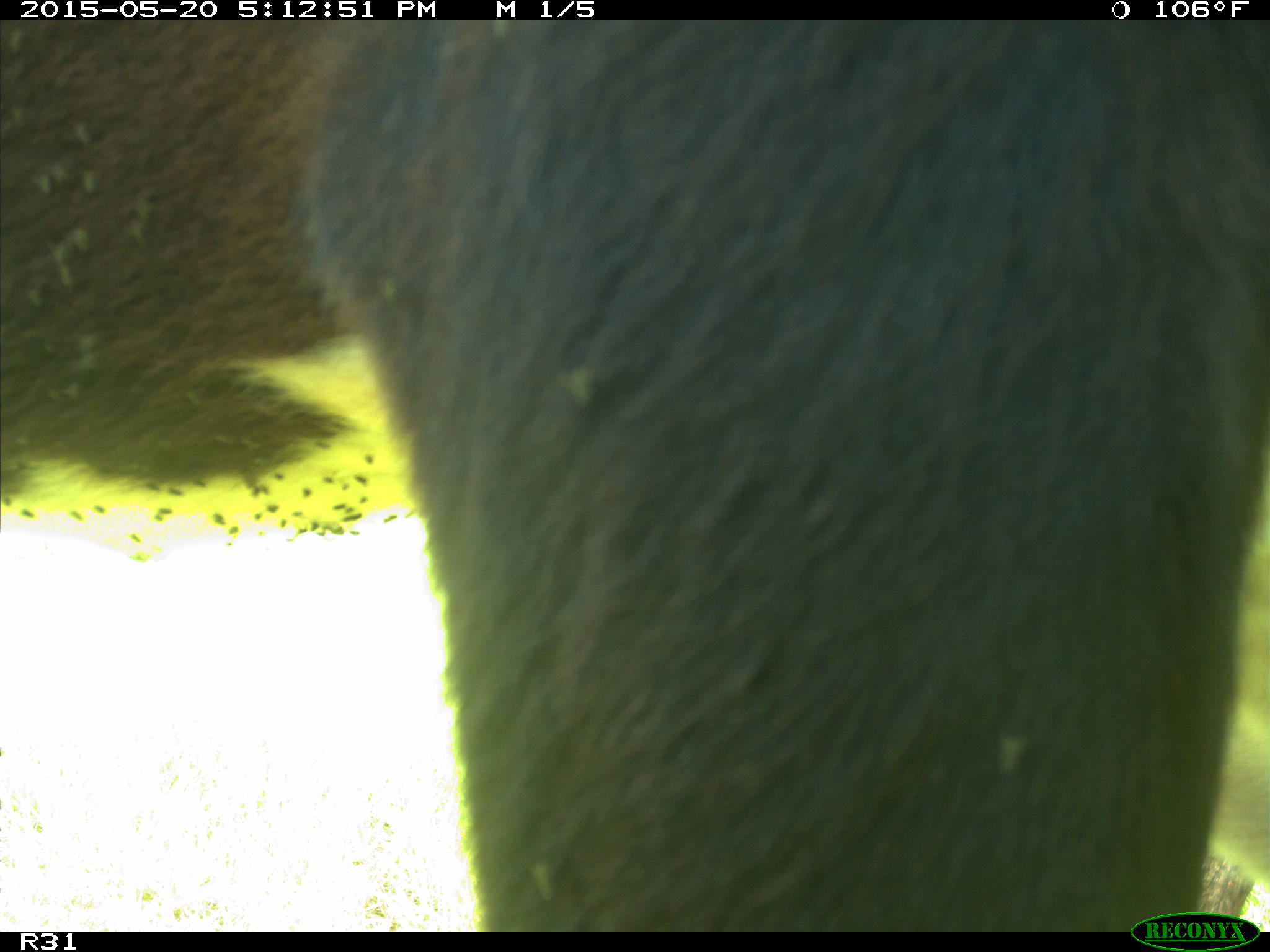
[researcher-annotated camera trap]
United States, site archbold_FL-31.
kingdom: Animalia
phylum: Chordata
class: Mammalia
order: Artiodactyla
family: Bovidae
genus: Bos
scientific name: Bos taurus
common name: domestic cow